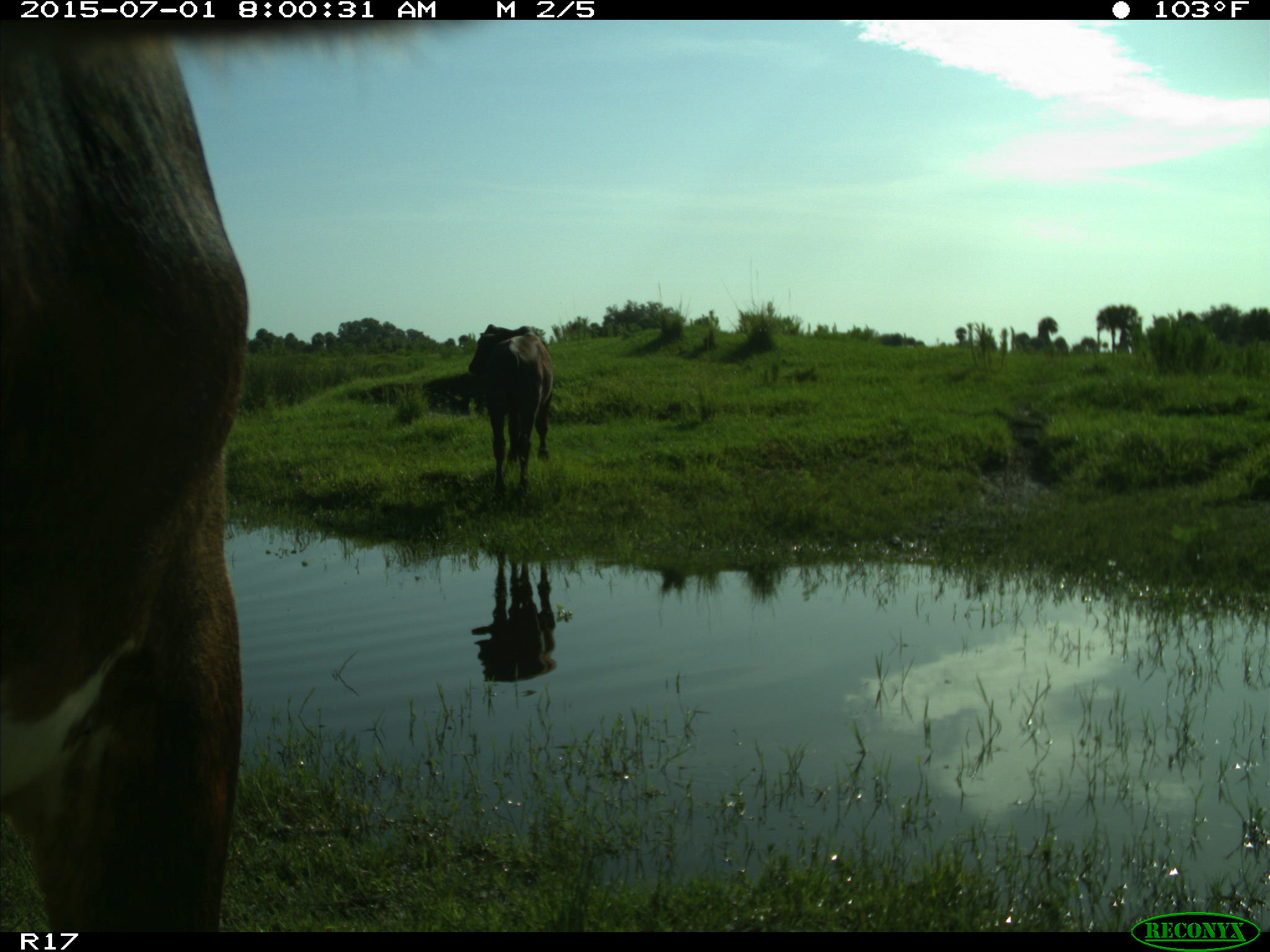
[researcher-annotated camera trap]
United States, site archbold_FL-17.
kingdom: Animalia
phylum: Chordata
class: Mammalia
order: Artiodactyla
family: Bovidae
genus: Bos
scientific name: Bos taurus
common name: domestic cow